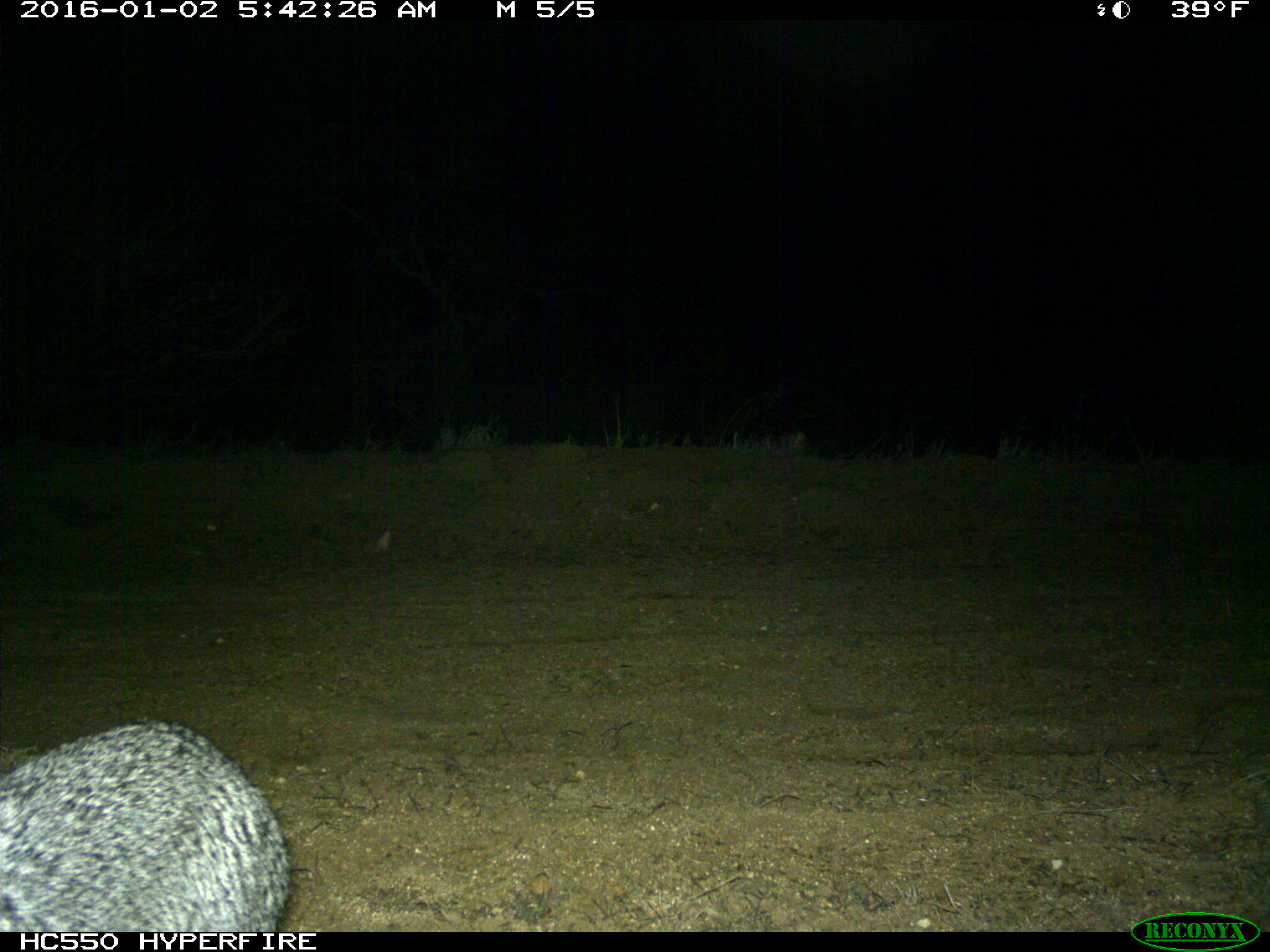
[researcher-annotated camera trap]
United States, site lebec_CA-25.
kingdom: Animalia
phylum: Chordata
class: Mammalia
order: Carnivora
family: Canidae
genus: Urocyon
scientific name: Urocyon cinereoargenteus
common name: gray fox